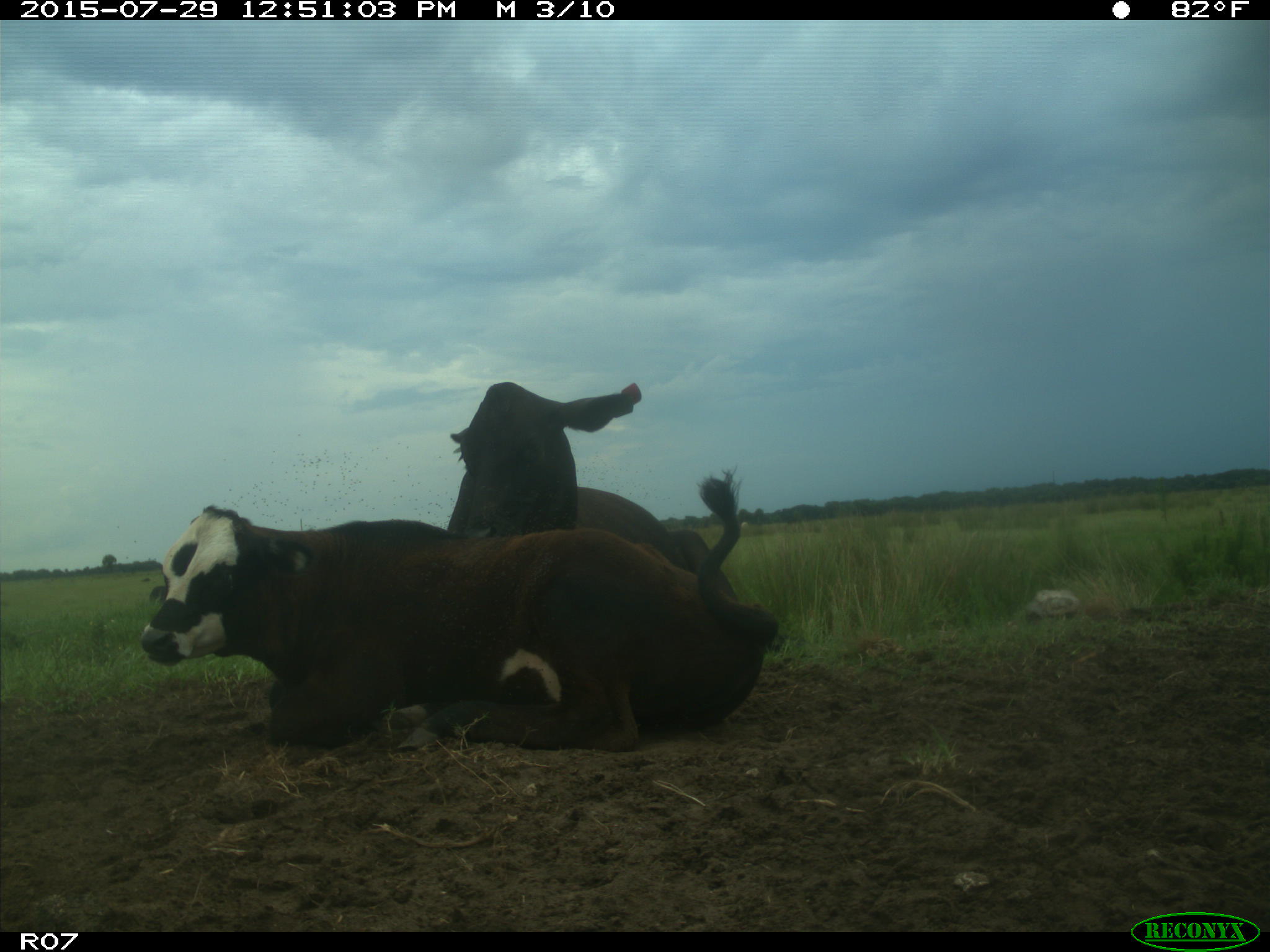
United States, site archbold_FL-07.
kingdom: Animalia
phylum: Chordata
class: Mammalia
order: Artiodactyla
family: Bovidae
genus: Bos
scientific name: Bos taurus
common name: domestic cow